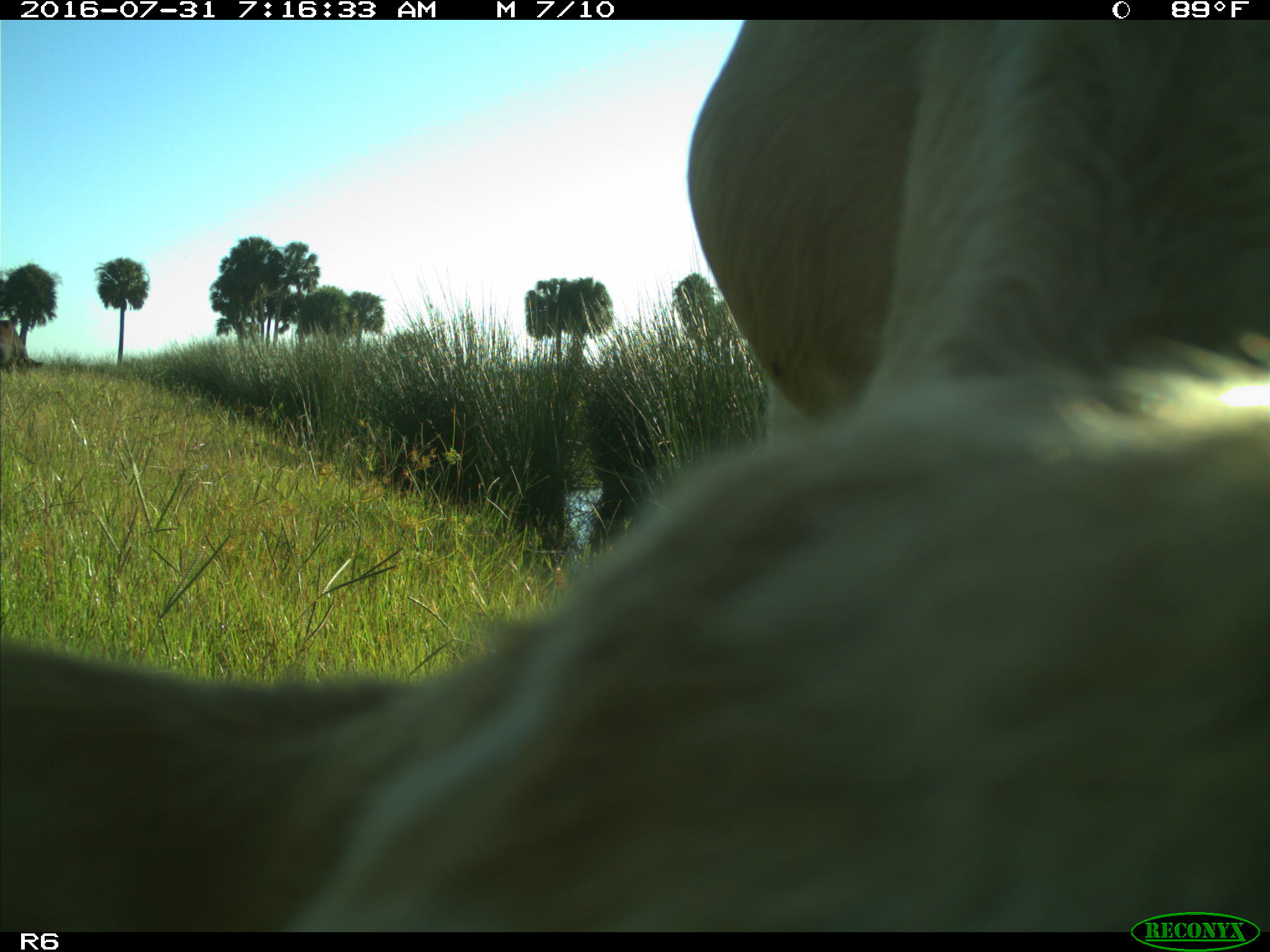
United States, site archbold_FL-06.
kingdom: Animalia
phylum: Chordata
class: Mammalia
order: Artiodactyla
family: Bovidae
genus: Bos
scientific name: Bos taurus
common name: domestic cow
Bos taurus (domestic cow).